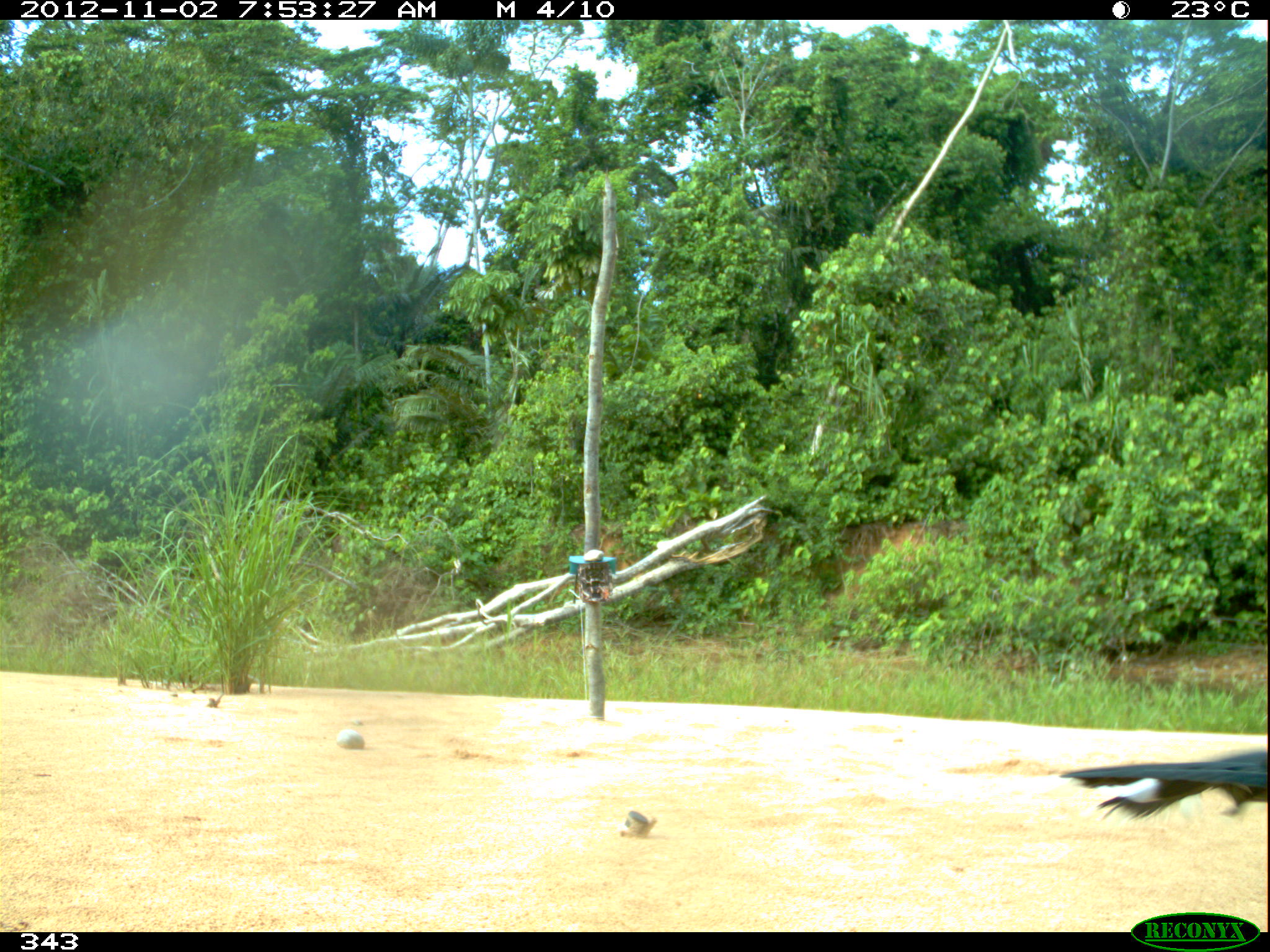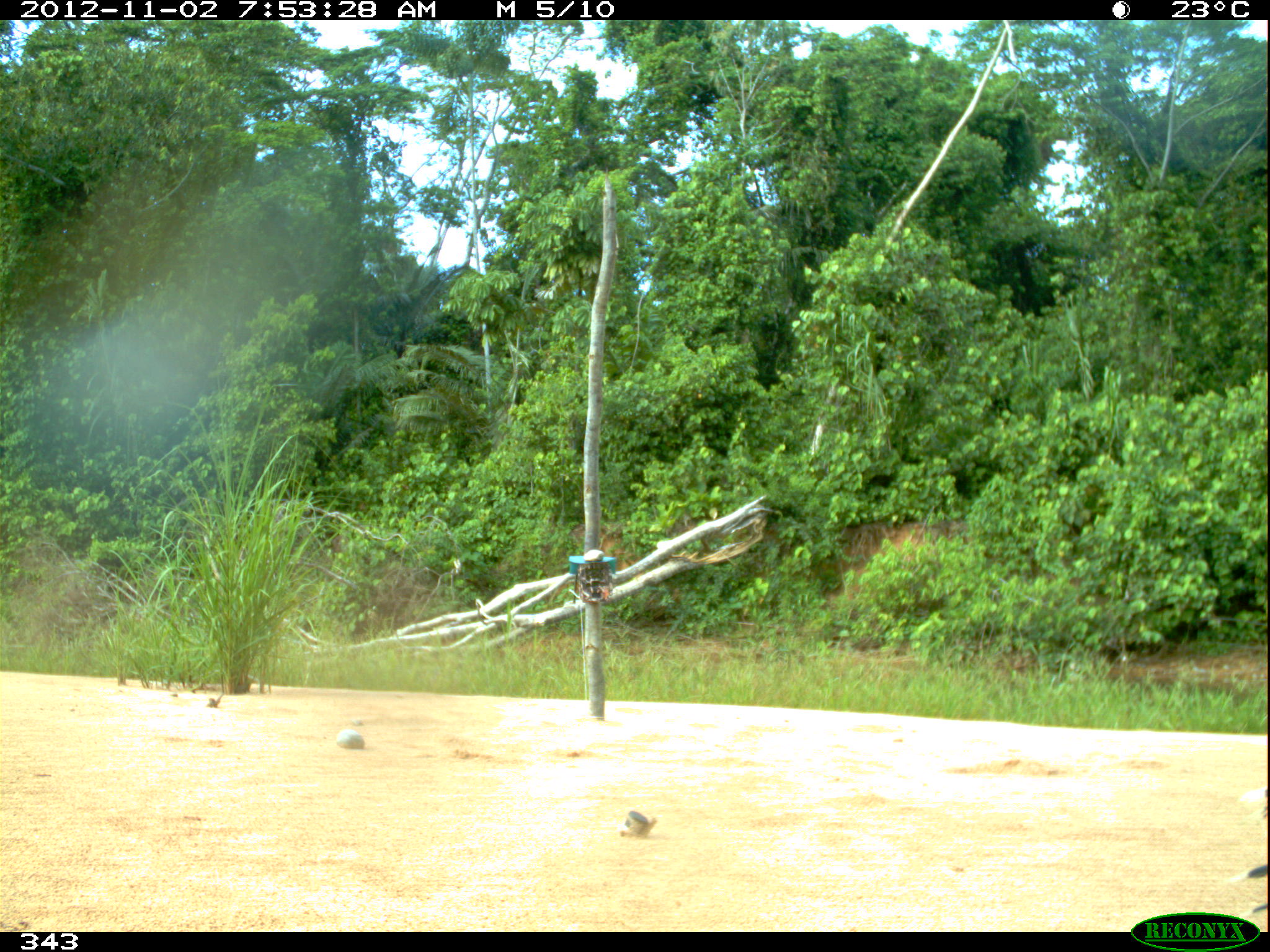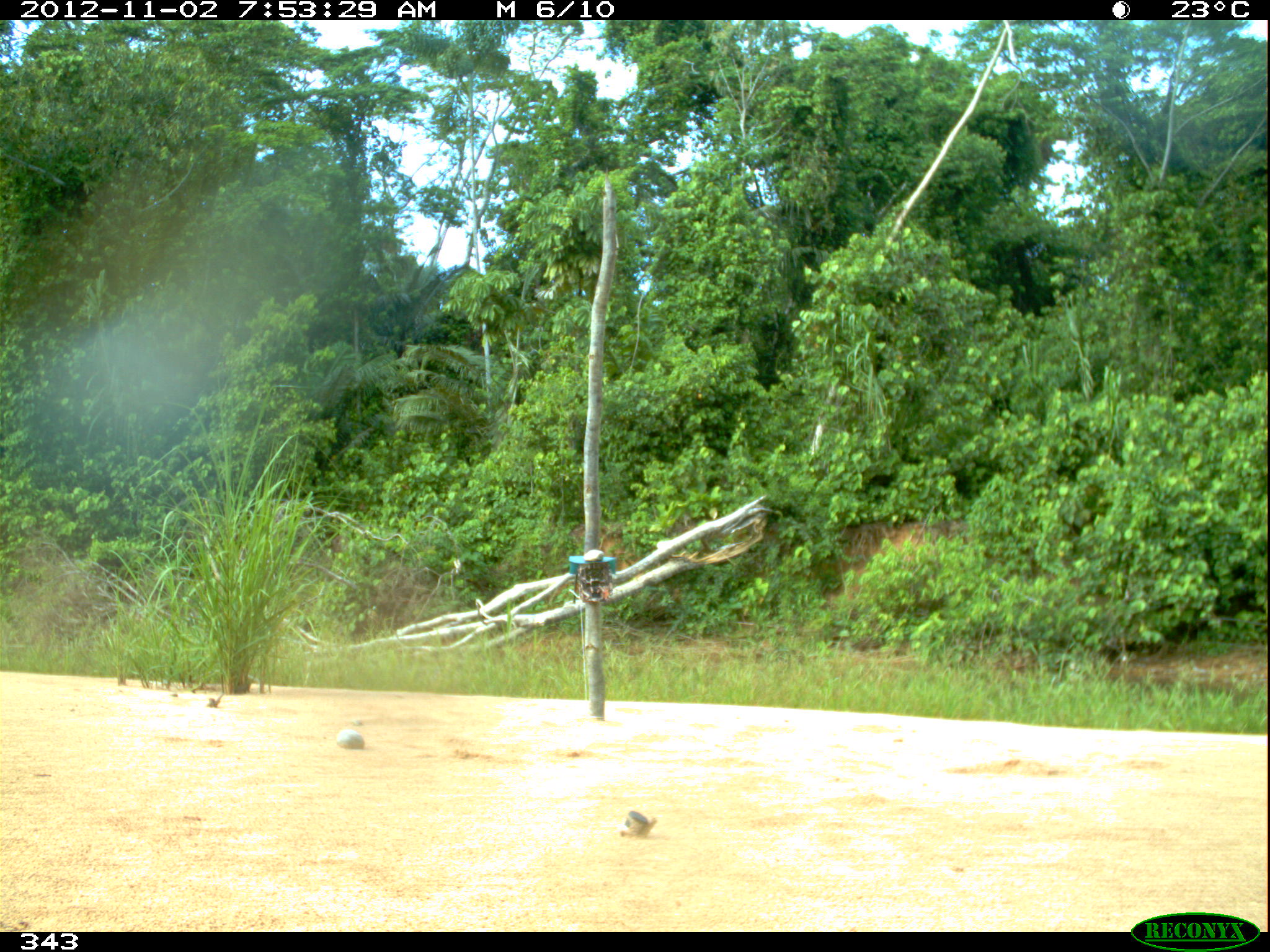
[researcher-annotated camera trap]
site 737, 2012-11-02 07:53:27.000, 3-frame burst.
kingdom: Animalia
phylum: Chordata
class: Aves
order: Galliformes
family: Cracidae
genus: Mitu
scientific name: Mitu tuberosum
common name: razor-billed curassow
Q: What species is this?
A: Mitu tuberosum (razor-billed curassow).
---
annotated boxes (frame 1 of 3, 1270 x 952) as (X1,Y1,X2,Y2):
mitu tuberosum: (1058,750,1267,822)